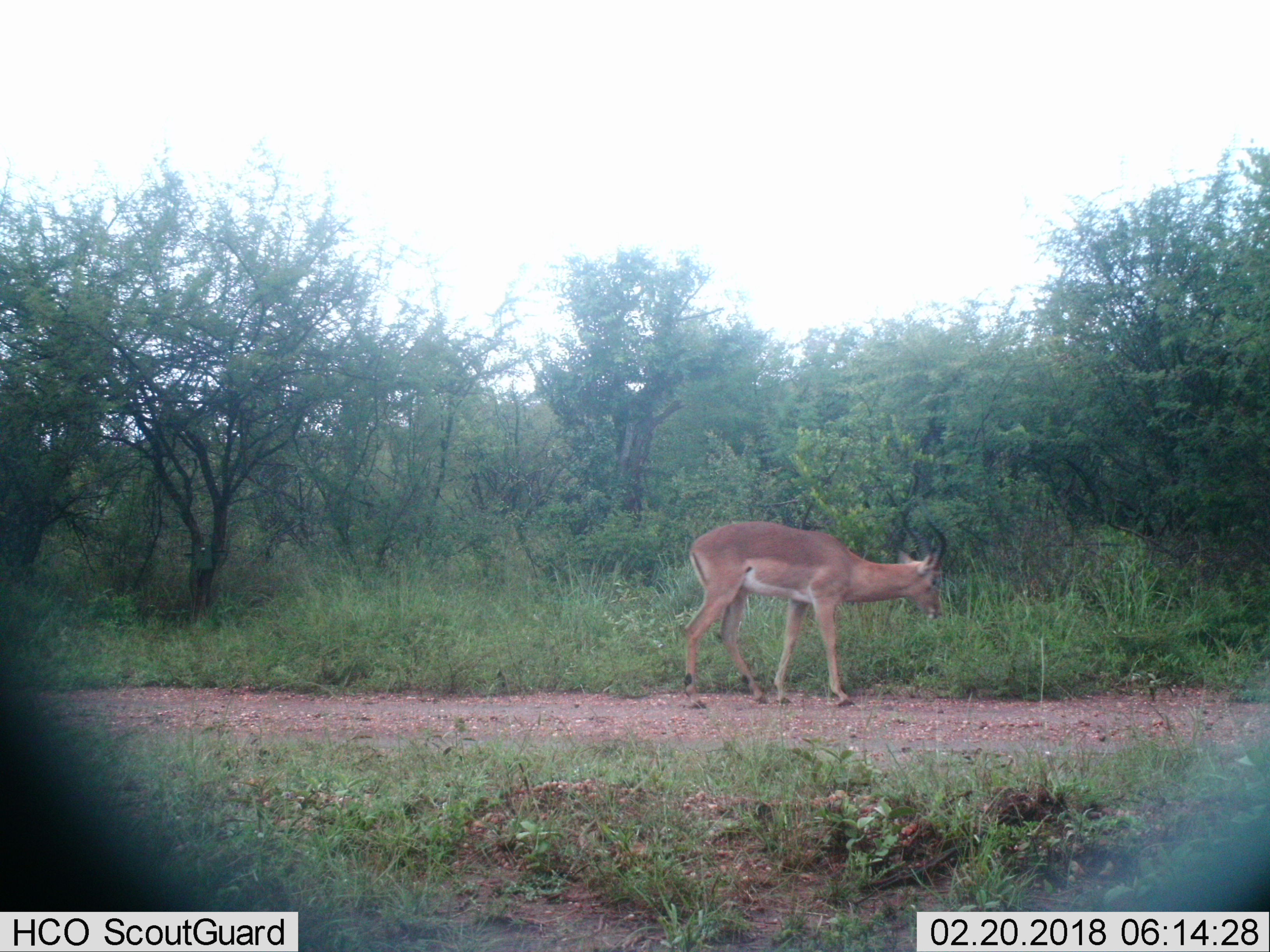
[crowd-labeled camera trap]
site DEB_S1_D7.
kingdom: Animalia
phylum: Chordata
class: Mammalia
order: Artiodactyla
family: Bovidae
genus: Aepyceros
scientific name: Aepyceros melampus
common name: impala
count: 1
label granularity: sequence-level